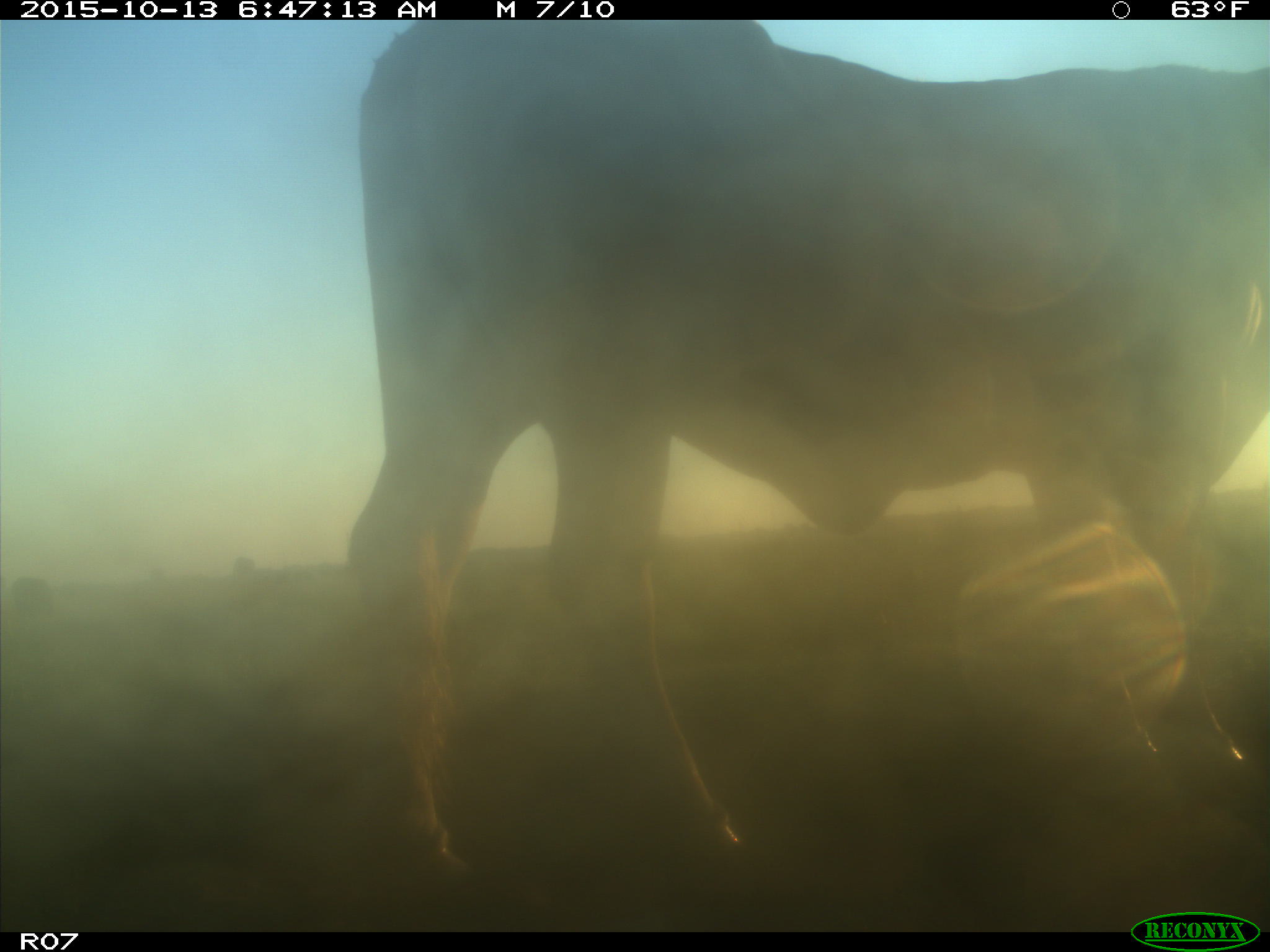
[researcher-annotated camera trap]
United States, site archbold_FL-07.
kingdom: Animalia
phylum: Chordata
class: Mammalia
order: Artiodactyla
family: Bovidae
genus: Bos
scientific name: Bos taurus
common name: domestic cow